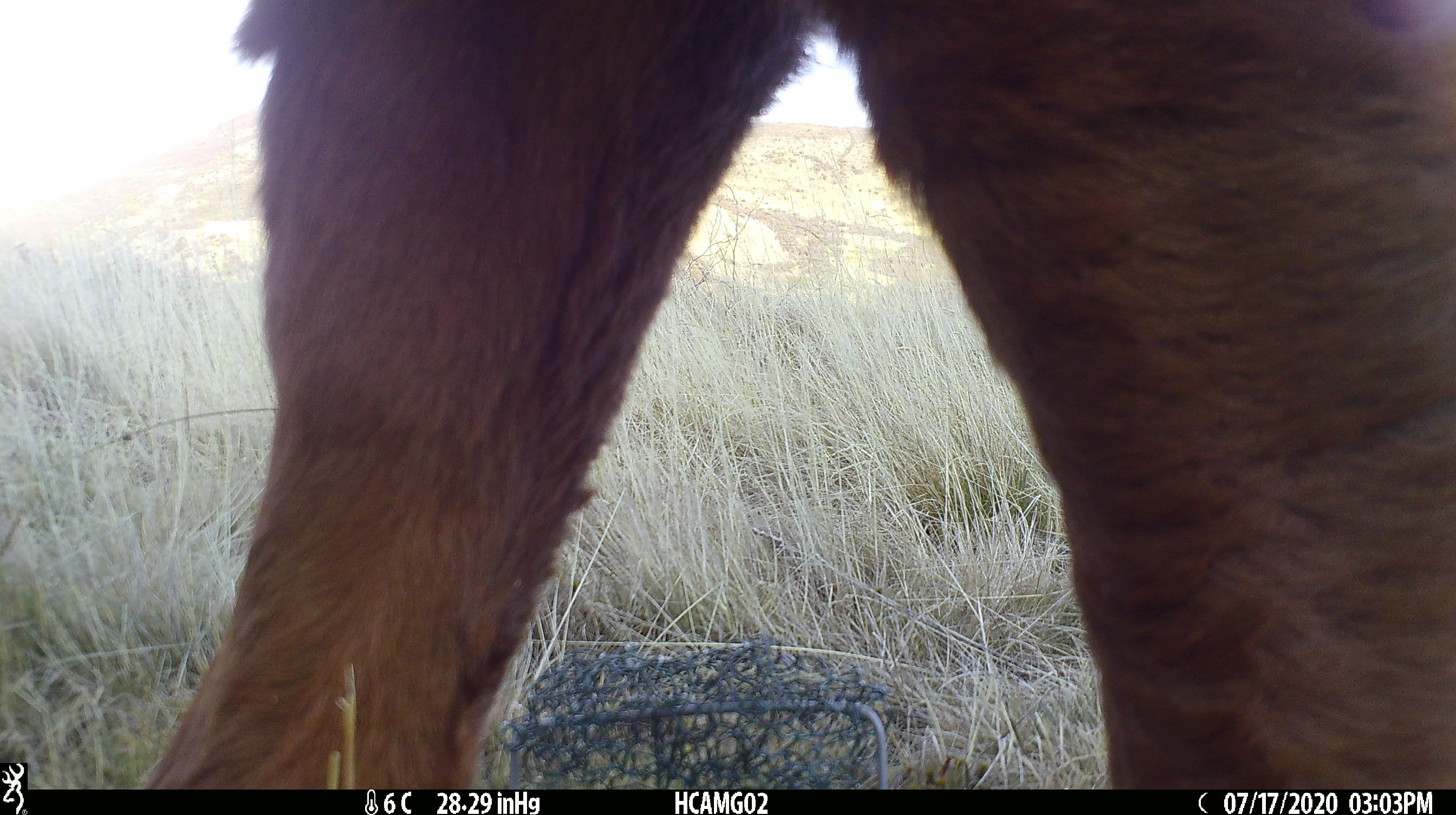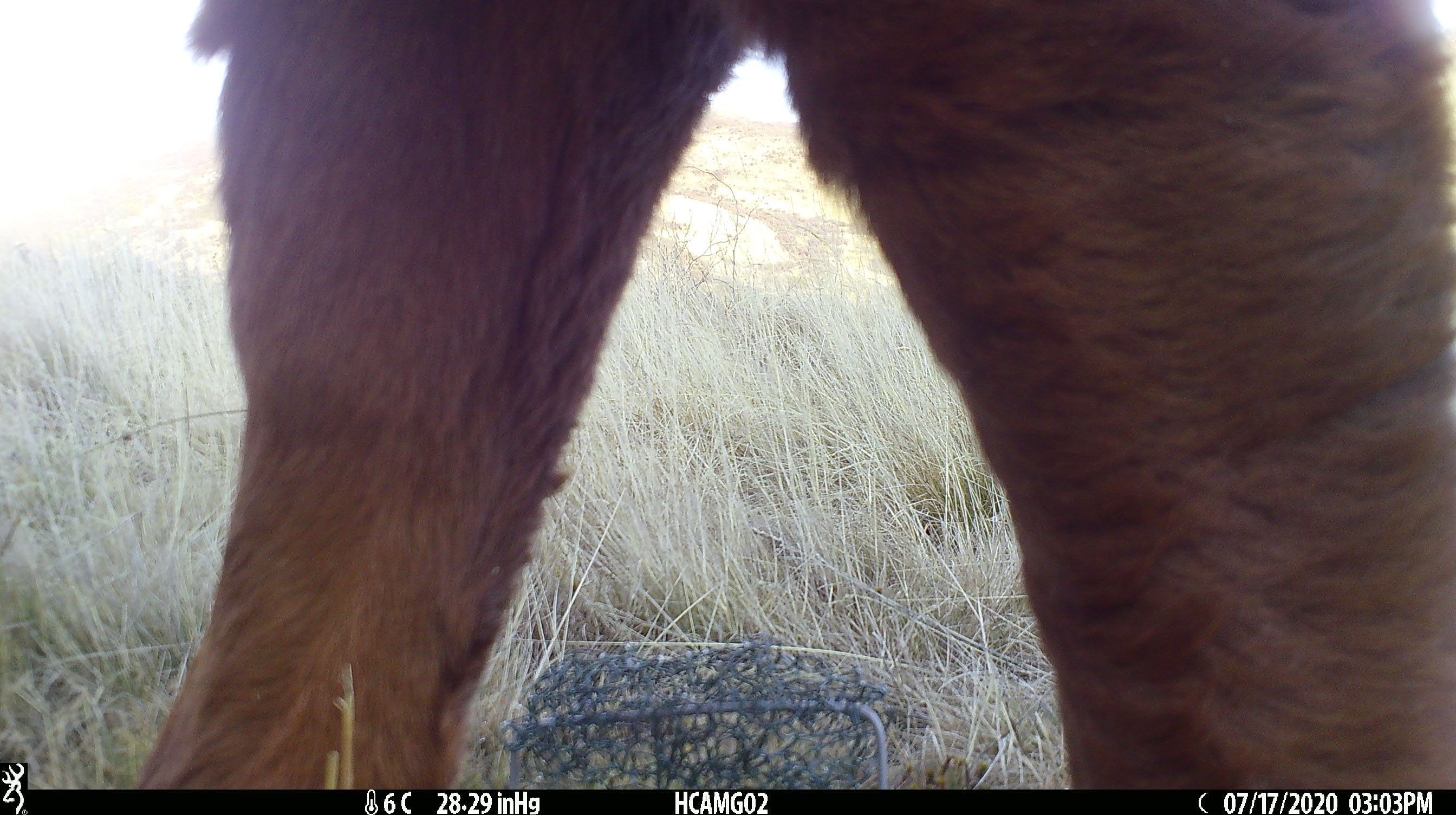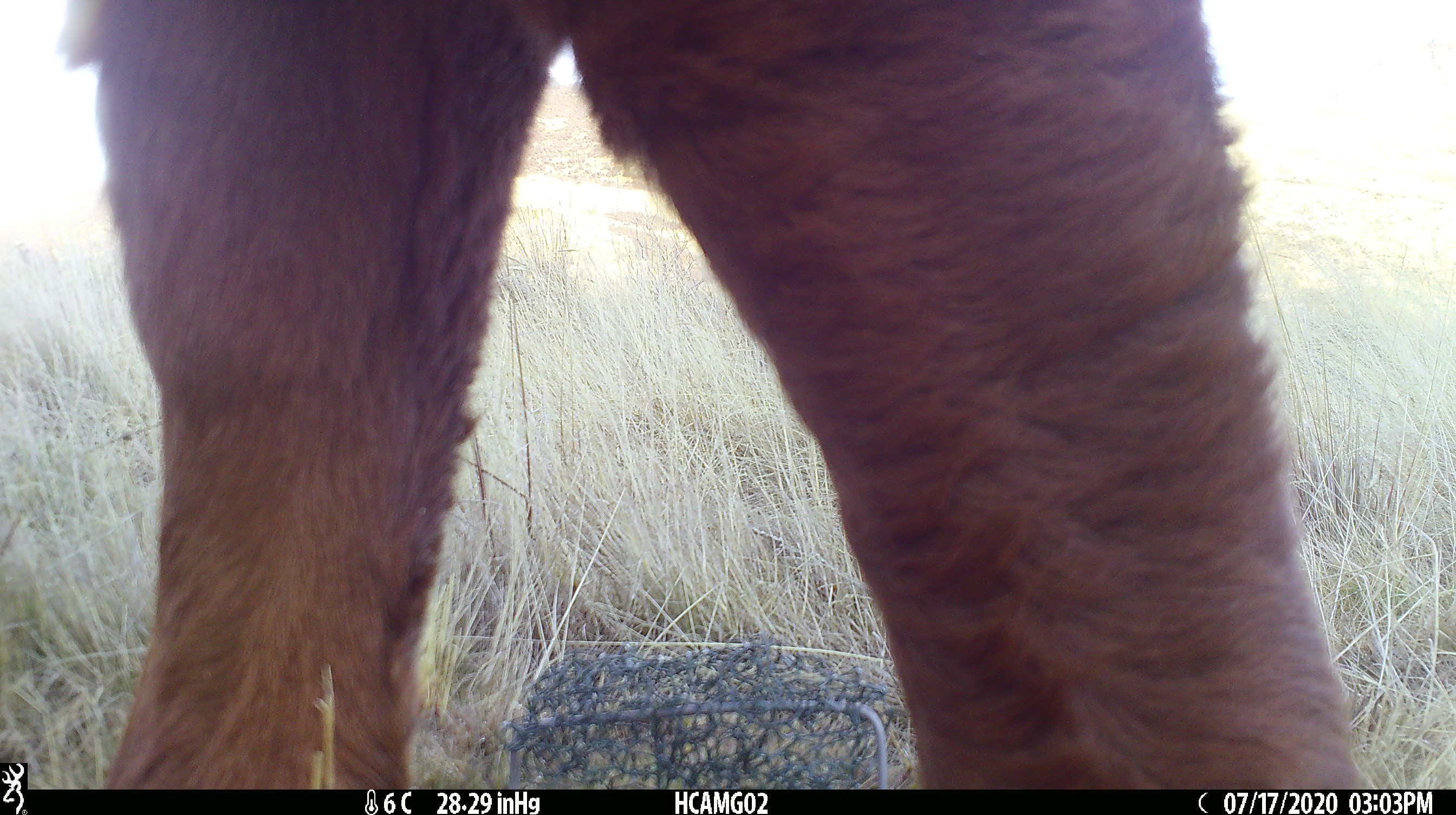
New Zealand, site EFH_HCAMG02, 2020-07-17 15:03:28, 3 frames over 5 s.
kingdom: Animalia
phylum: Chordata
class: Mammalia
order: Artiodactyla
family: Bovidae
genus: Bos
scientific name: Bos taurus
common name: domestic cow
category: cow